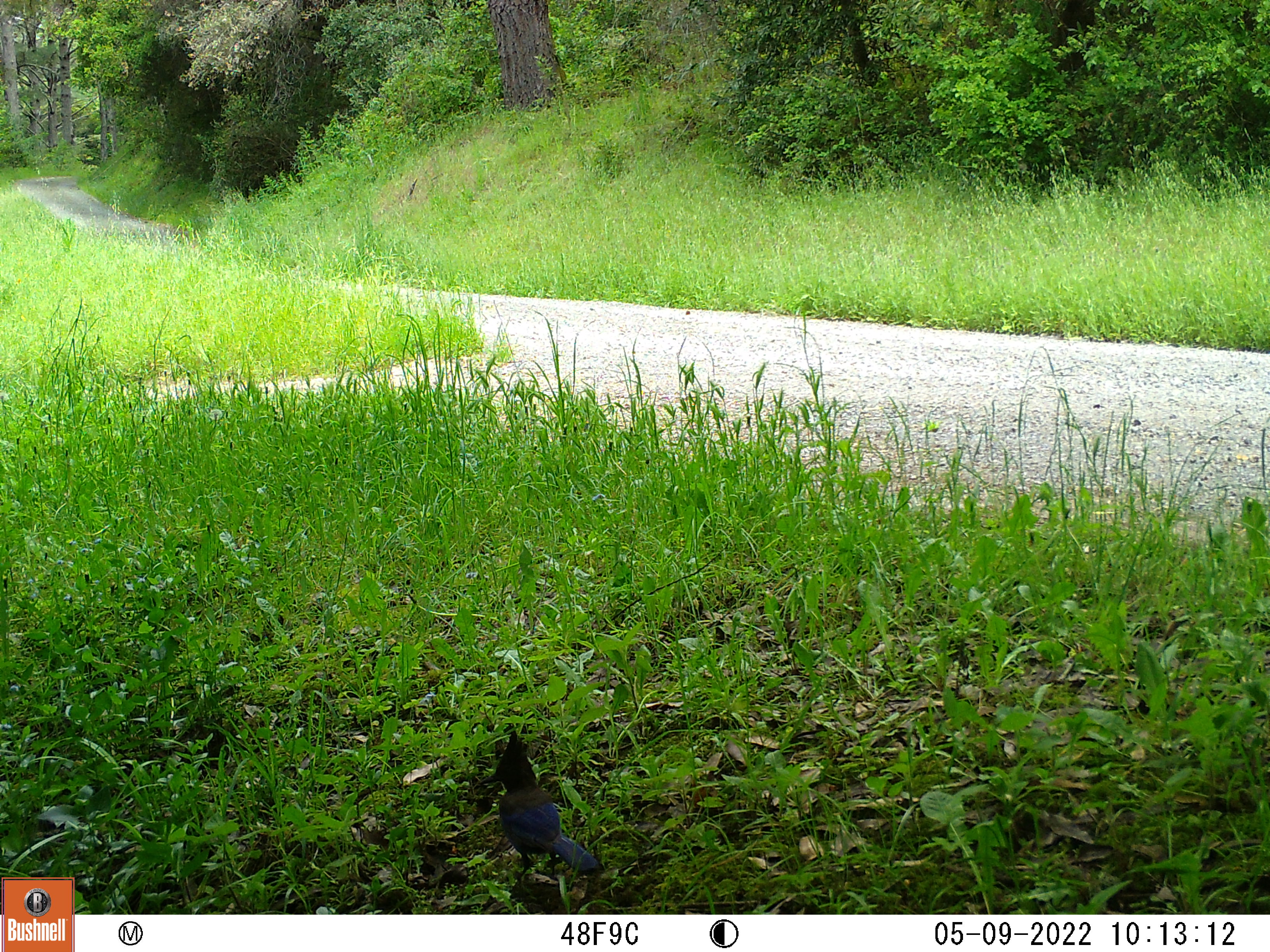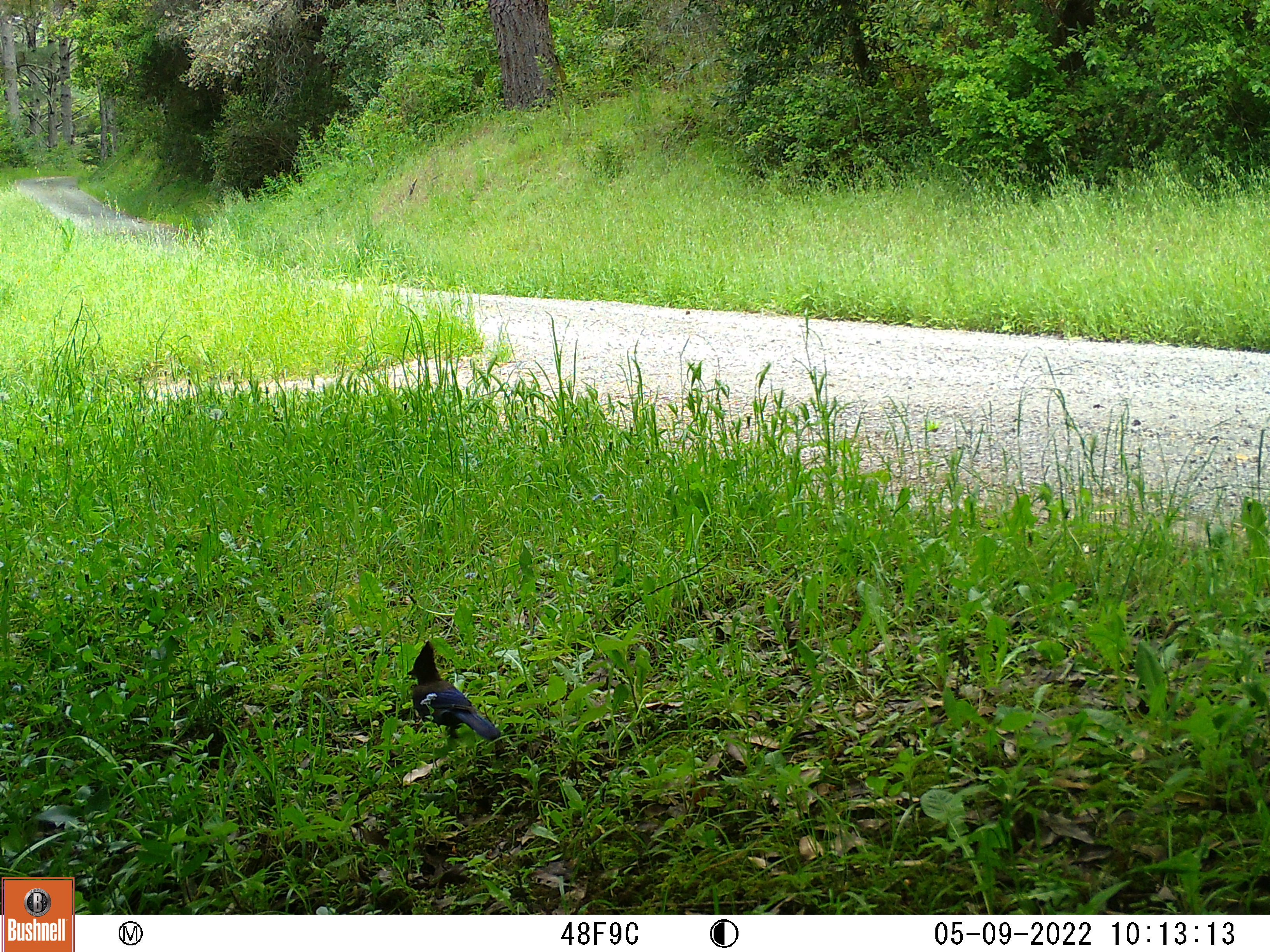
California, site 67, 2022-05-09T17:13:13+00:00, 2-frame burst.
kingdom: Animalia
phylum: Chordata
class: Aves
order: Passeriformes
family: Corvidae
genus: Cyanocitta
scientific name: Cyanocitta stelleri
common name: steller's jay